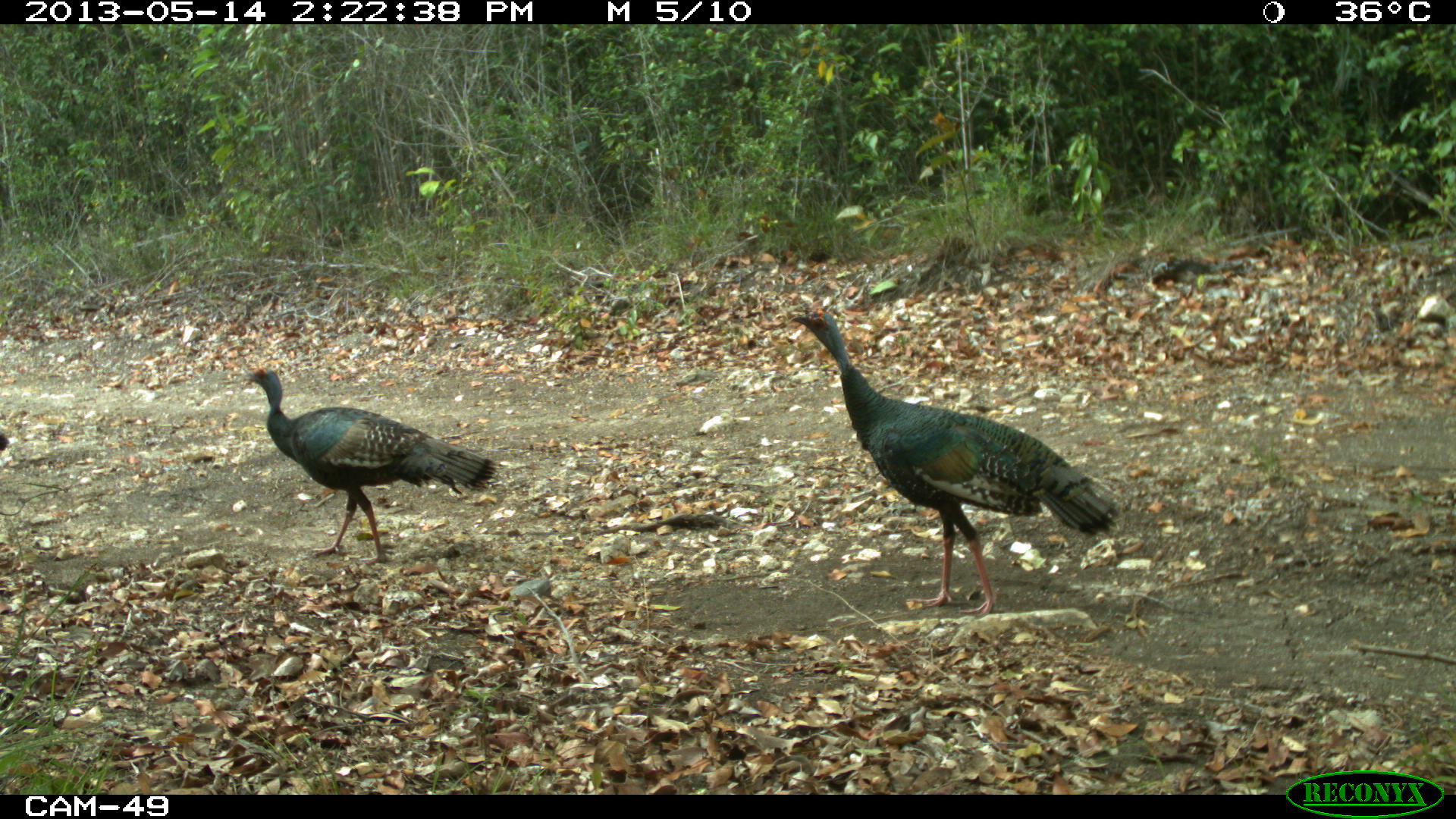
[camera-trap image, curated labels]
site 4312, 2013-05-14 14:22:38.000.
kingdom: Animalia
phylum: Chordata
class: Aves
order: Galliformes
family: Phasianidae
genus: Meleagris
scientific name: Meleagris ocellata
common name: ocellated turkey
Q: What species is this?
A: Meleagris ocellata (ocellated turkey).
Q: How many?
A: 4.